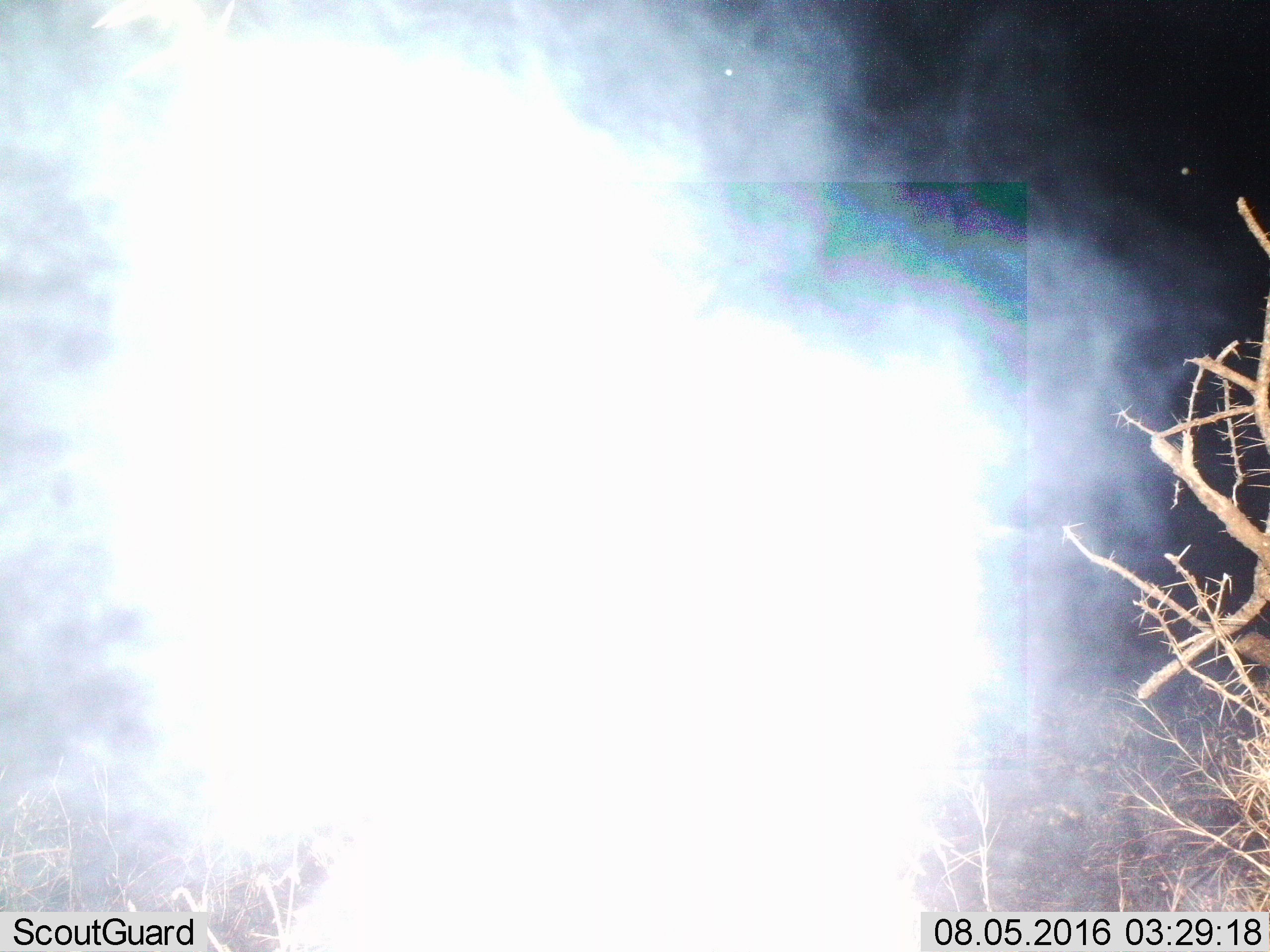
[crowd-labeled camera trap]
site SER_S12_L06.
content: unidentified animal